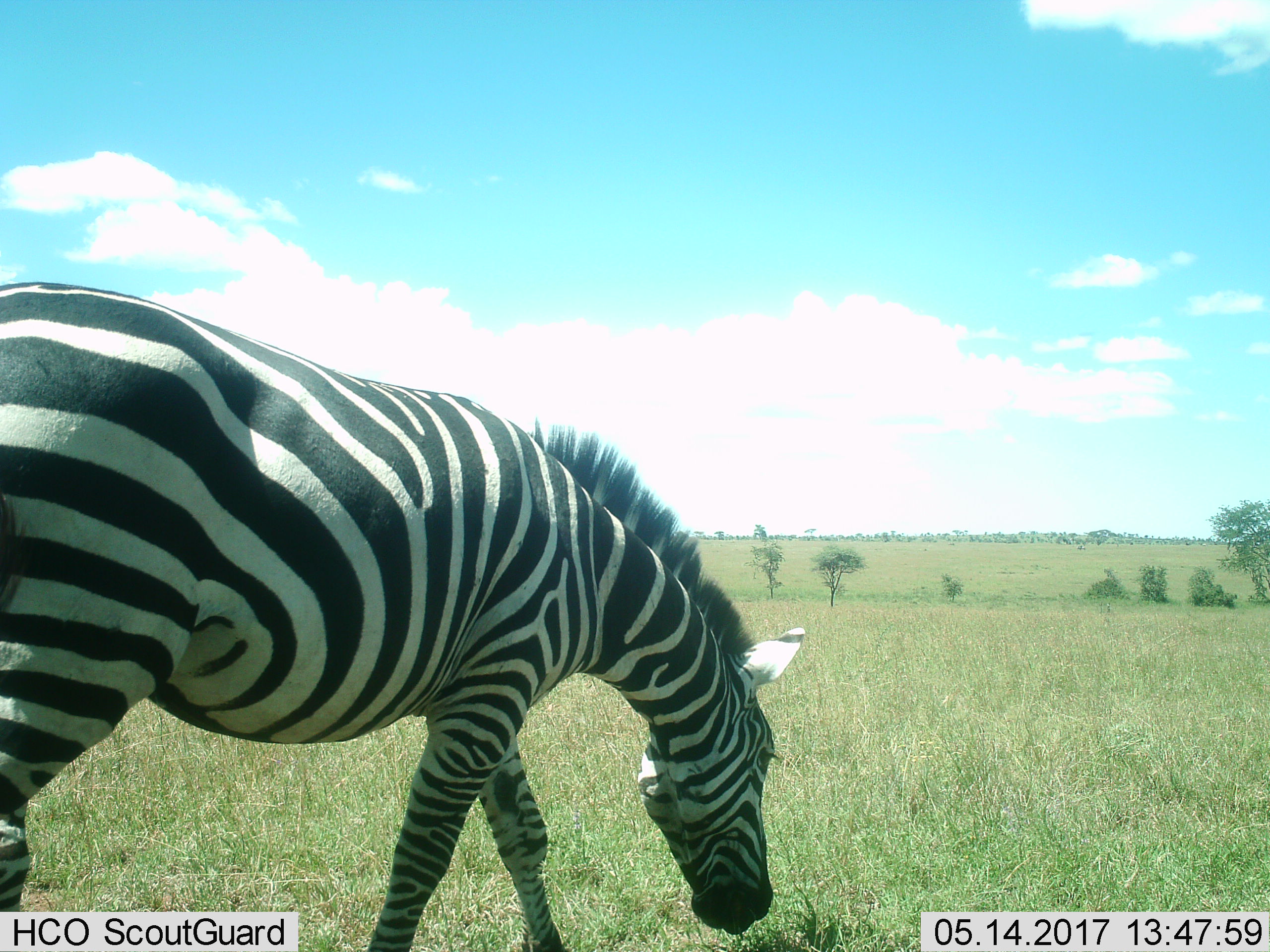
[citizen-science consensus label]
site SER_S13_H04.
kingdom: Animalia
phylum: Chordata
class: Mammalia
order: Perissodactyla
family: Equidae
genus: Equus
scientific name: Equus quagga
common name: plains zebra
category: zebraplains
Zebraplains (plains zebra) (Equus quagga), count 1. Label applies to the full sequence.